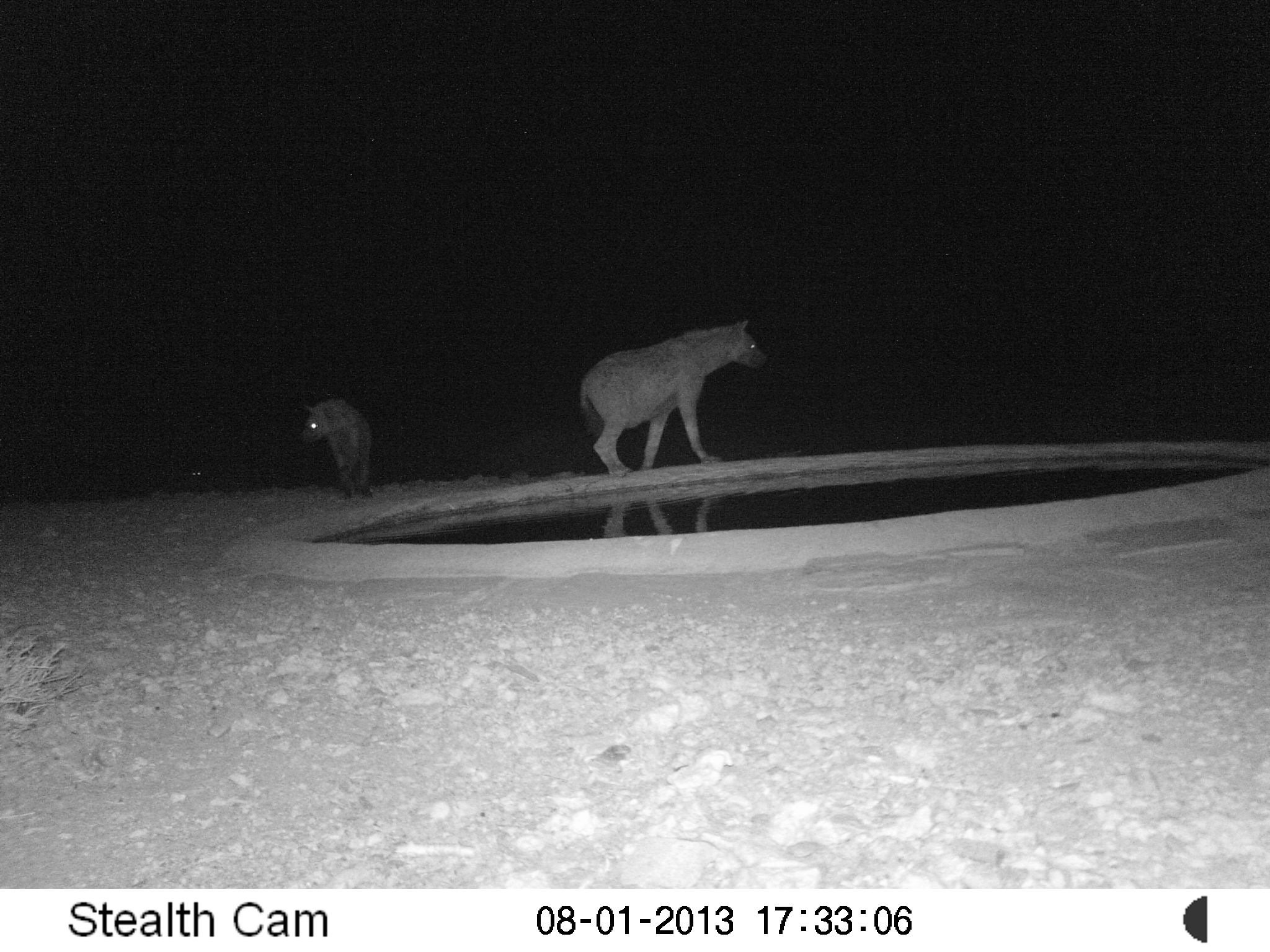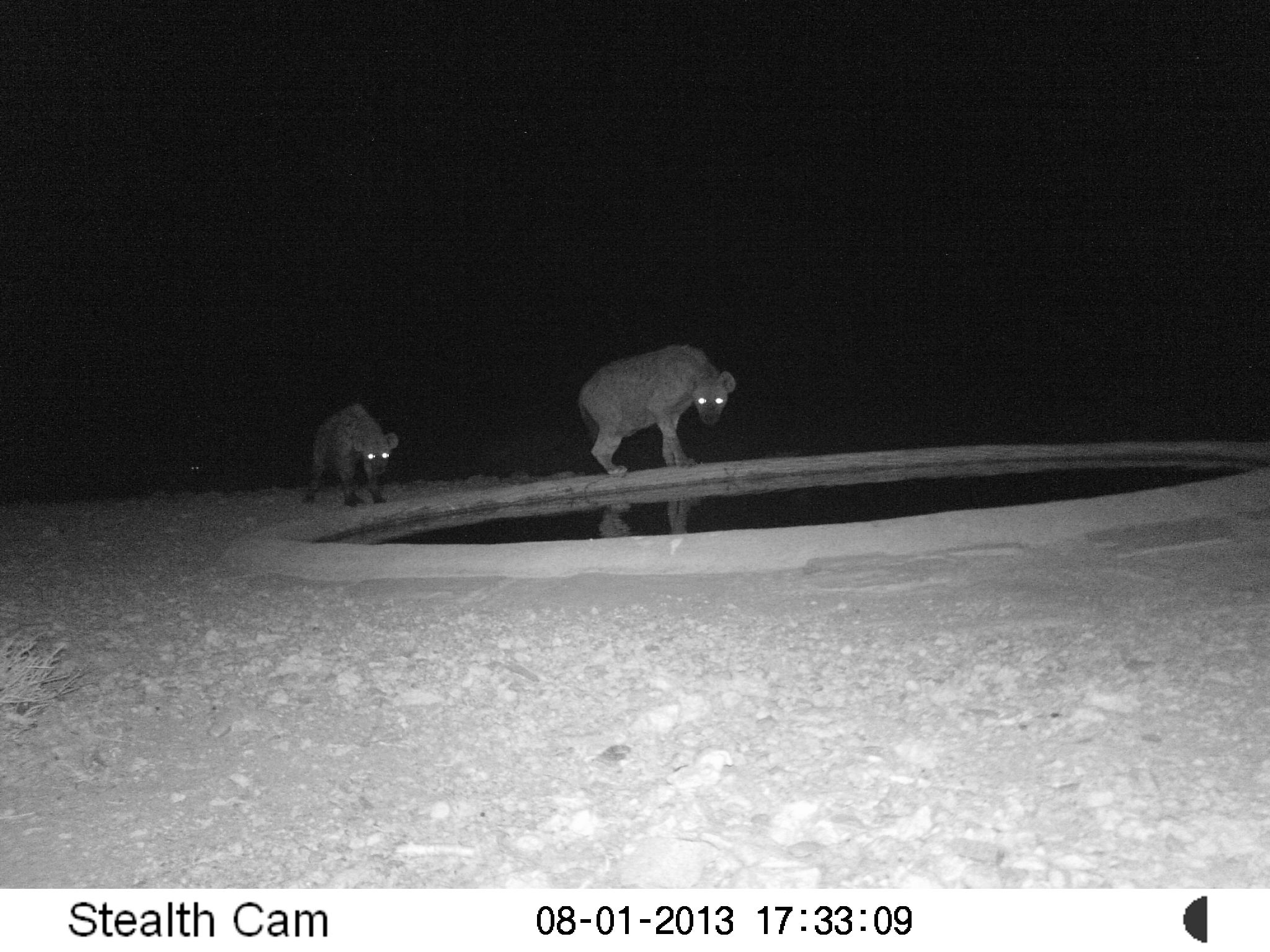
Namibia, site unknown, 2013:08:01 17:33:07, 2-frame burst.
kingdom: Animalia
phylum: Chordata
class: Mammalia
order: Carnivora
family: Hyaenidae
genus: Crocuta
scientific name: Crocuta crocuta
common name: spotted hyena